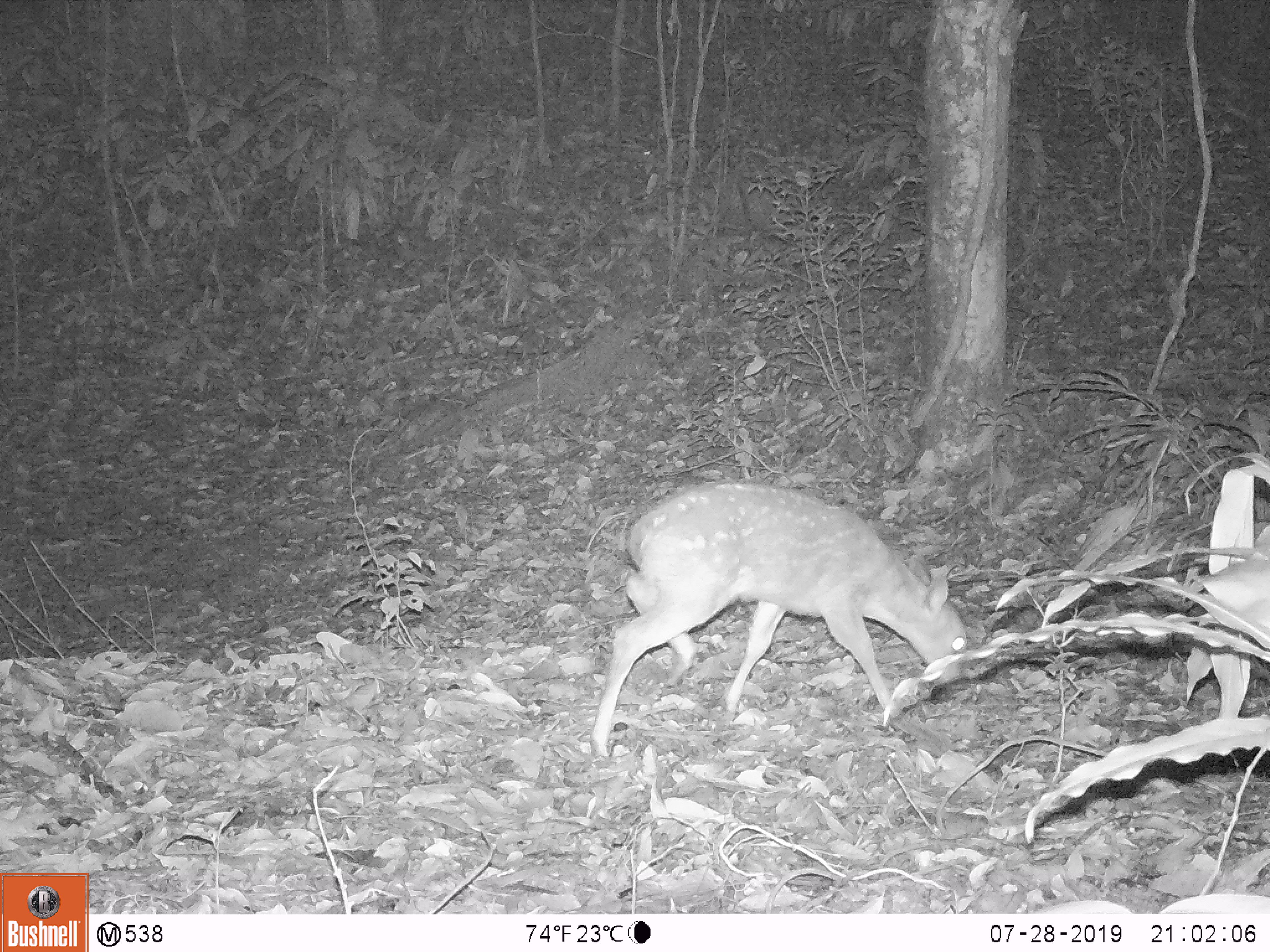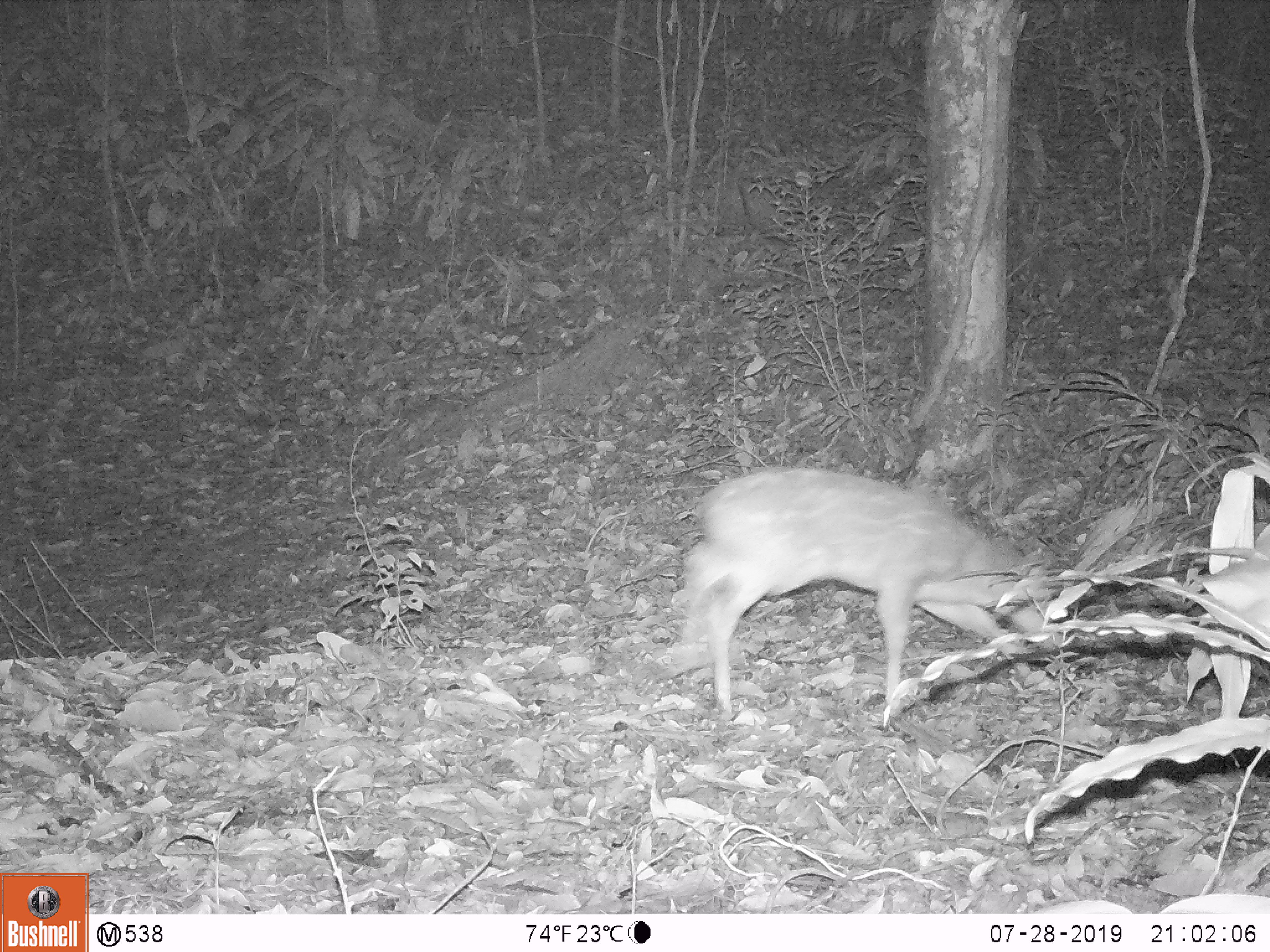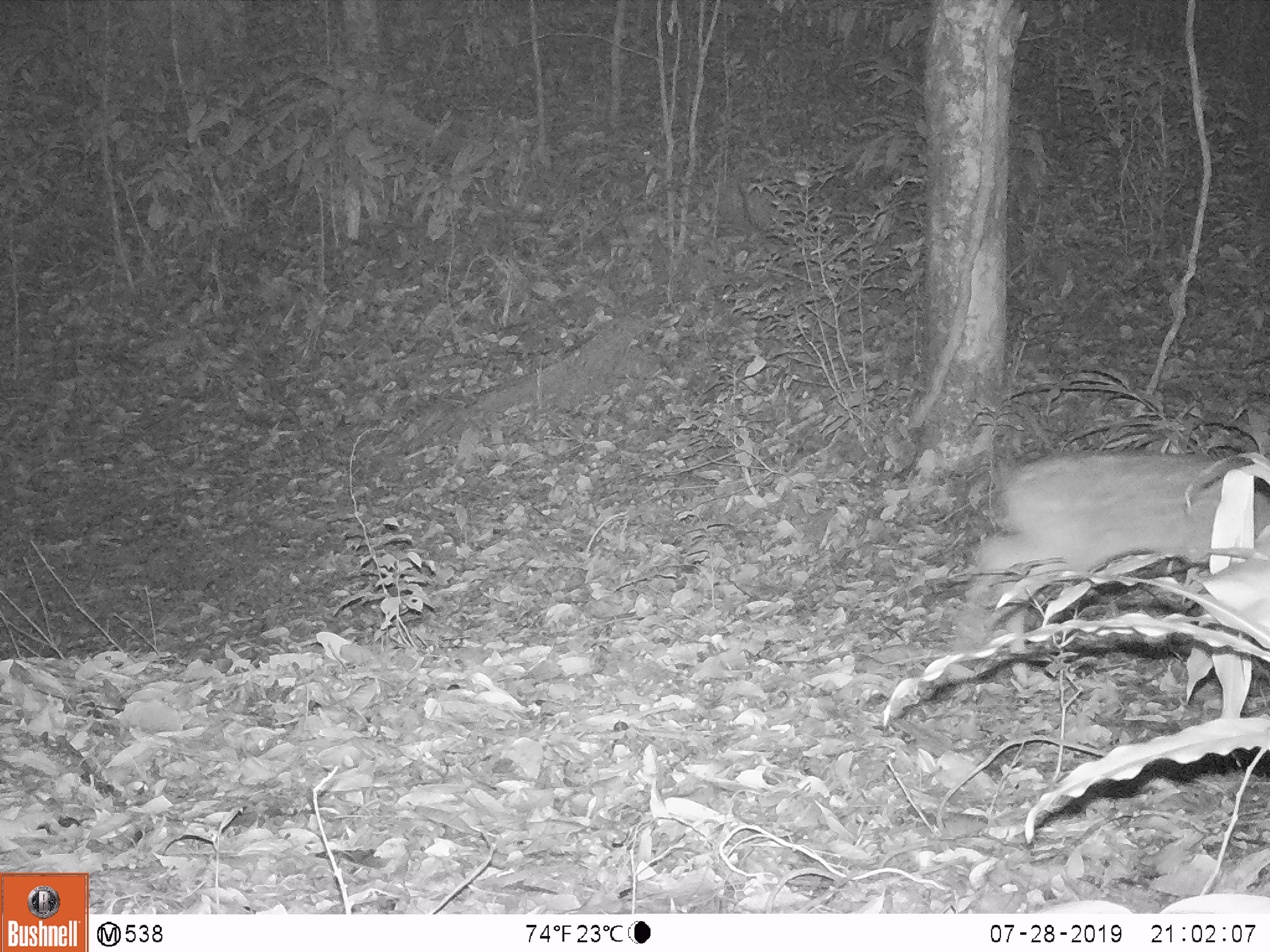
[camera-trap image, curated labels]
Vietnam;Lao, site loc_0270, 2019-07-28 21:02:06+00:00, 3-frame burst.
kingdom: Animalia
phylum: Chordata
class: Mammalia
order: Artiodactyla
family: Cervidae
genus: Muntiacus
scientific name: Muntiacus vuquangensis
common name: large-antlered muntjac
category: large antlered muntjac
Large antlered muntjac (large-antlered muntjac) (Muntiacus vuquangensis). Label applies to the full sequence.